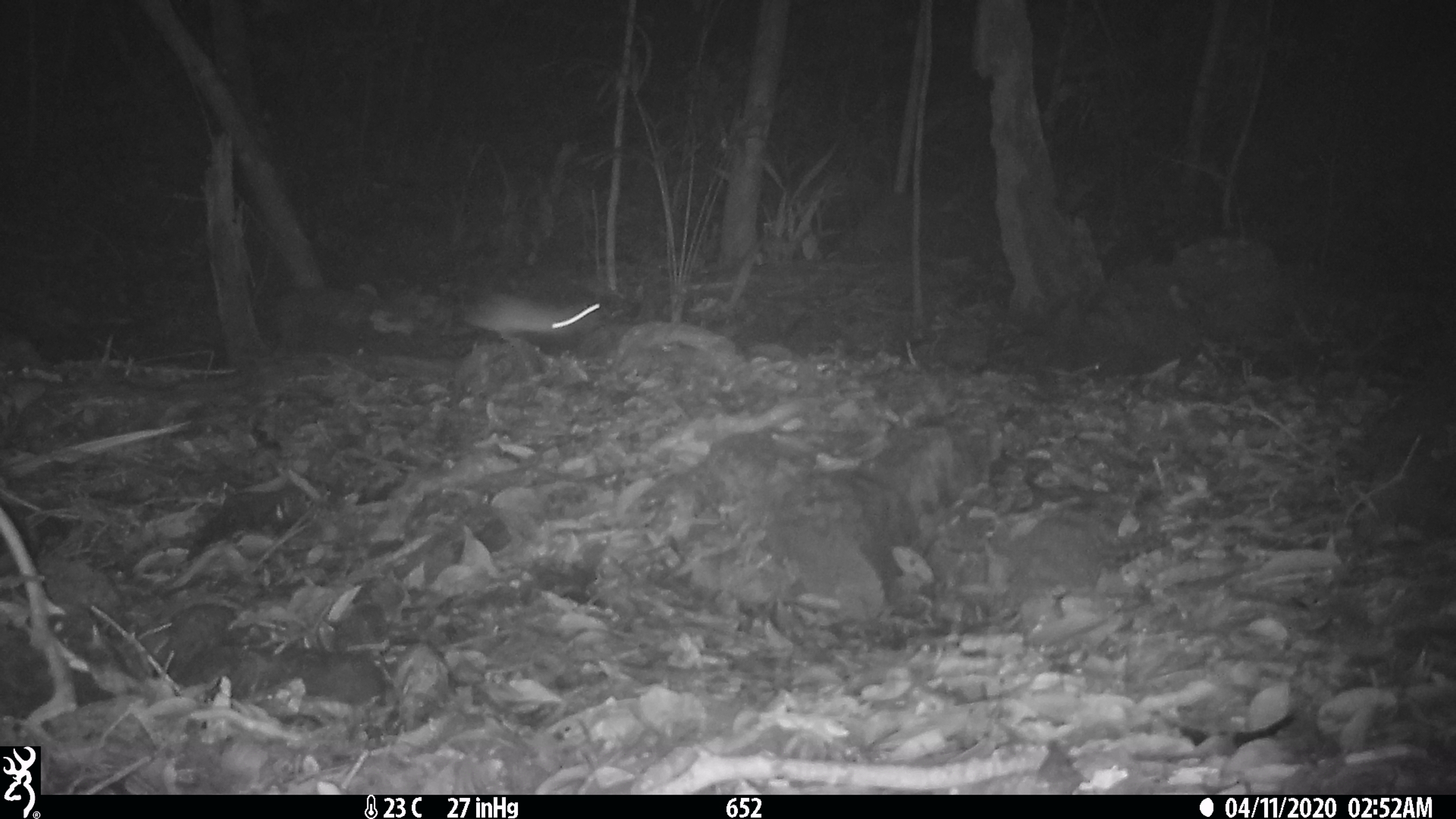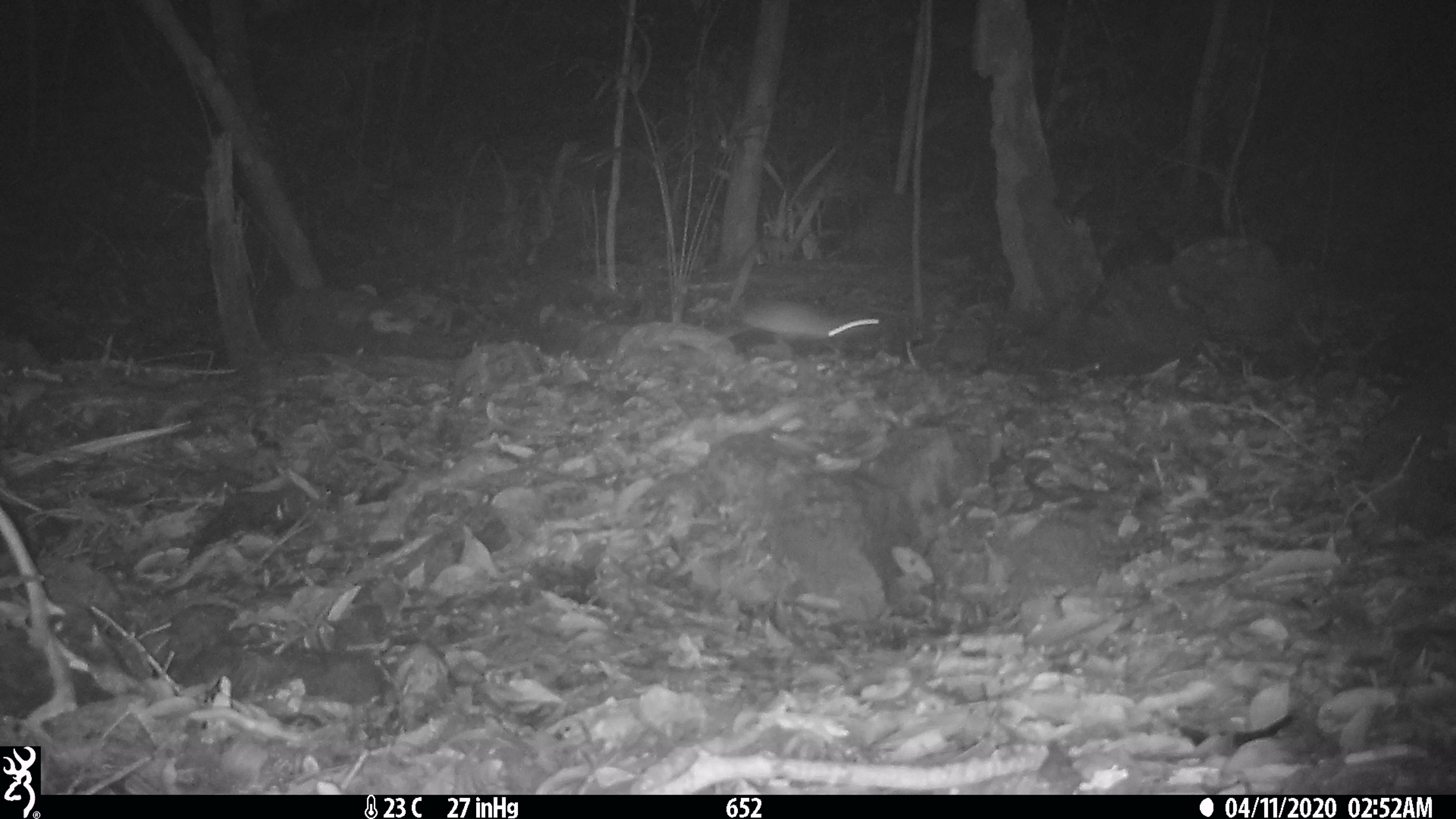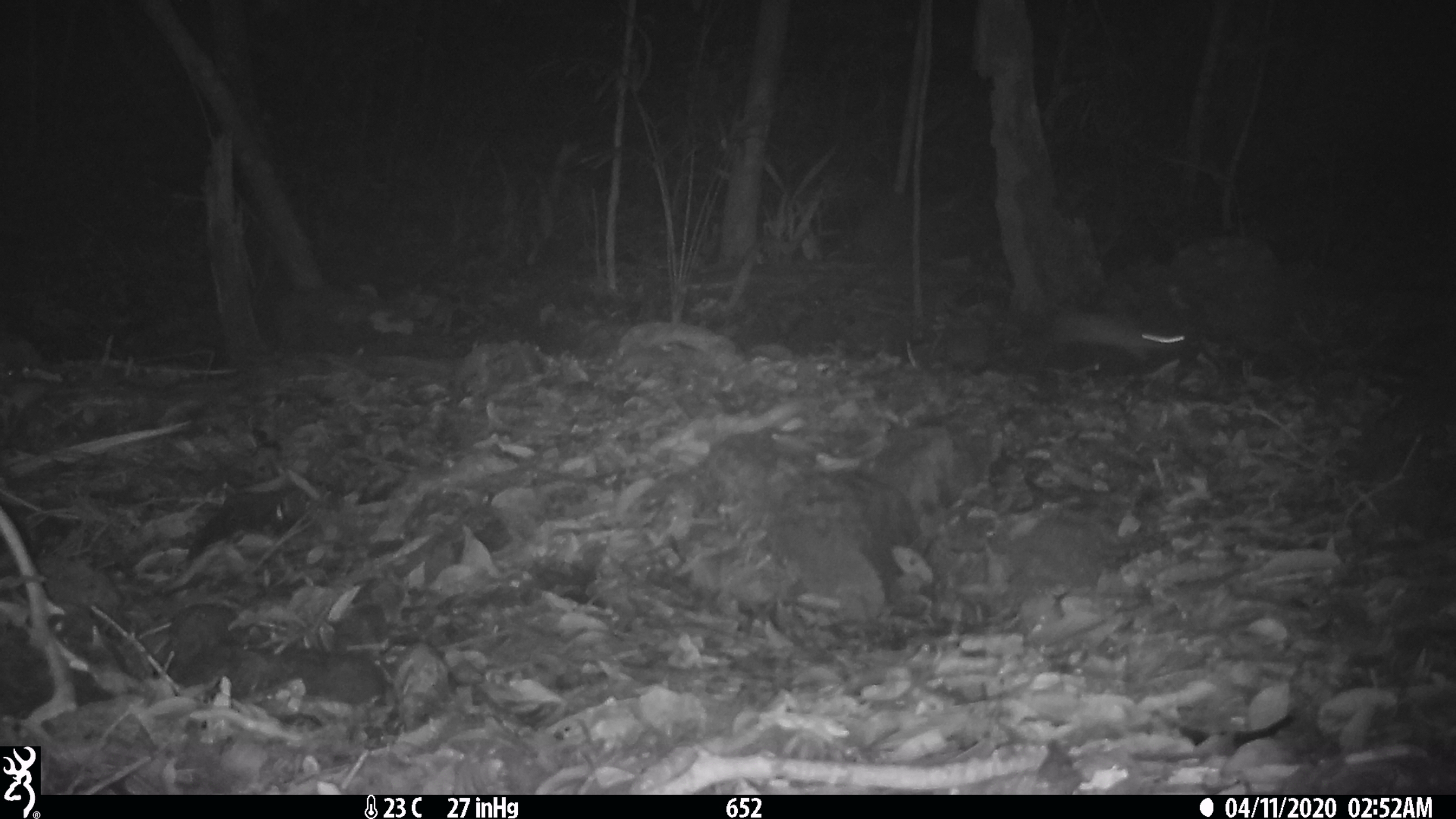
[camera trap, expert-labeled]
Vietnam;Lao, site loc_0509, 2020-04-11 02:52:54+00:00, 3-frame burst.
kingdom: Animalia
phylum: Chordata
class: Mammalia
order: Rodentia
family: Muridae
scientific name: Muridae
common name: old-world mice and rats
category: unidentified murid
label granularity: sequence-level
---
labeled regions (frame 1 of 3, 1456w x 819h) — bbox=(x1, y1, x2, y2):
unidentified murid: bbox=(460, 291, 602, 351)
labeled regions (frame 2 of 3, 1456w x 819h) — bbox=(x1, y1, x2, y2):
unidentified murid: bbox=(735, 300, 886, 355)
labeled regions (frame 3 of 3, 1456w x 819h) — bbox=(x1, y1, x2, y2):
unidentified murid: bbox=(1049, 309, 1185, 365)